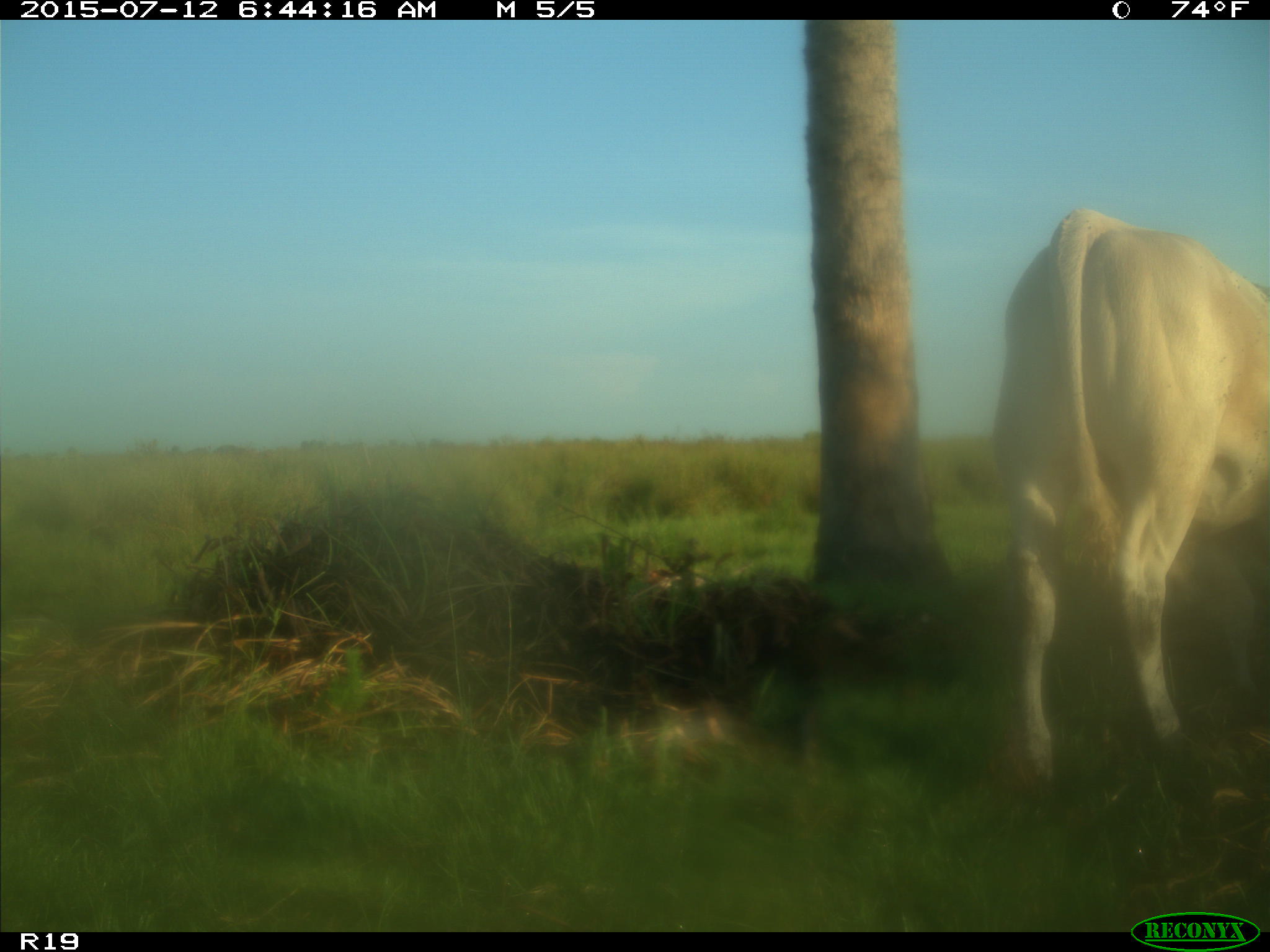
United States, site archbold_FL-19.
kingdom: Animalia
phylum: Chordata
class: Mammalia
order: Artiodactyla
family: Bovidae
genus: Bos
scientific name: Bos taurus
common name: domestic cow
Bos taurus (domestic cow).